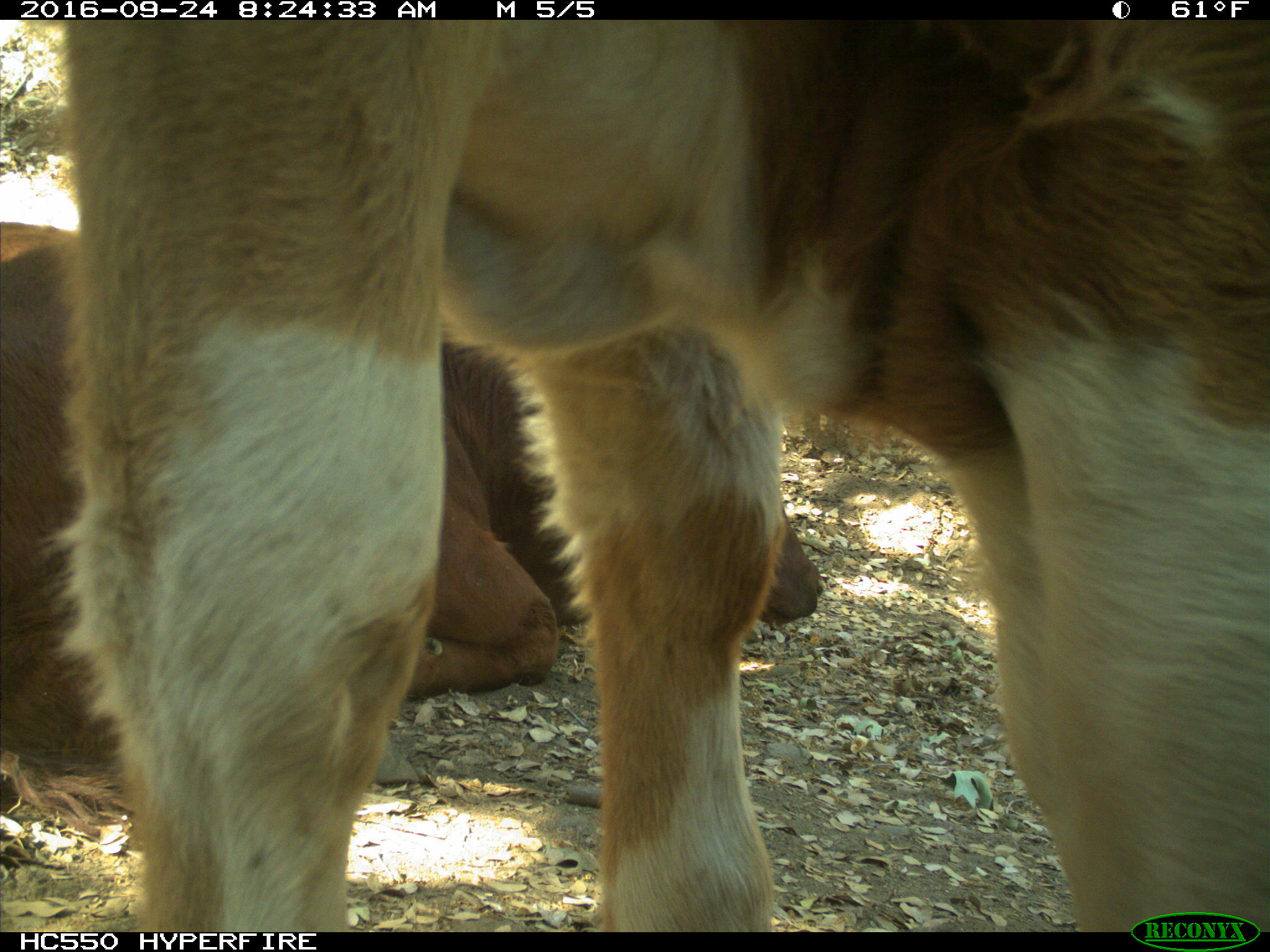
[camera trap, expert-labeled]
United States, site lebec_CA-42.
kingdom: Animalia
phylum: Chordata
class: Mammalia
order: Artiodactyla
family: Bovidae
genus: Bos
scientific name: Bos taurus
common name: domestic cow